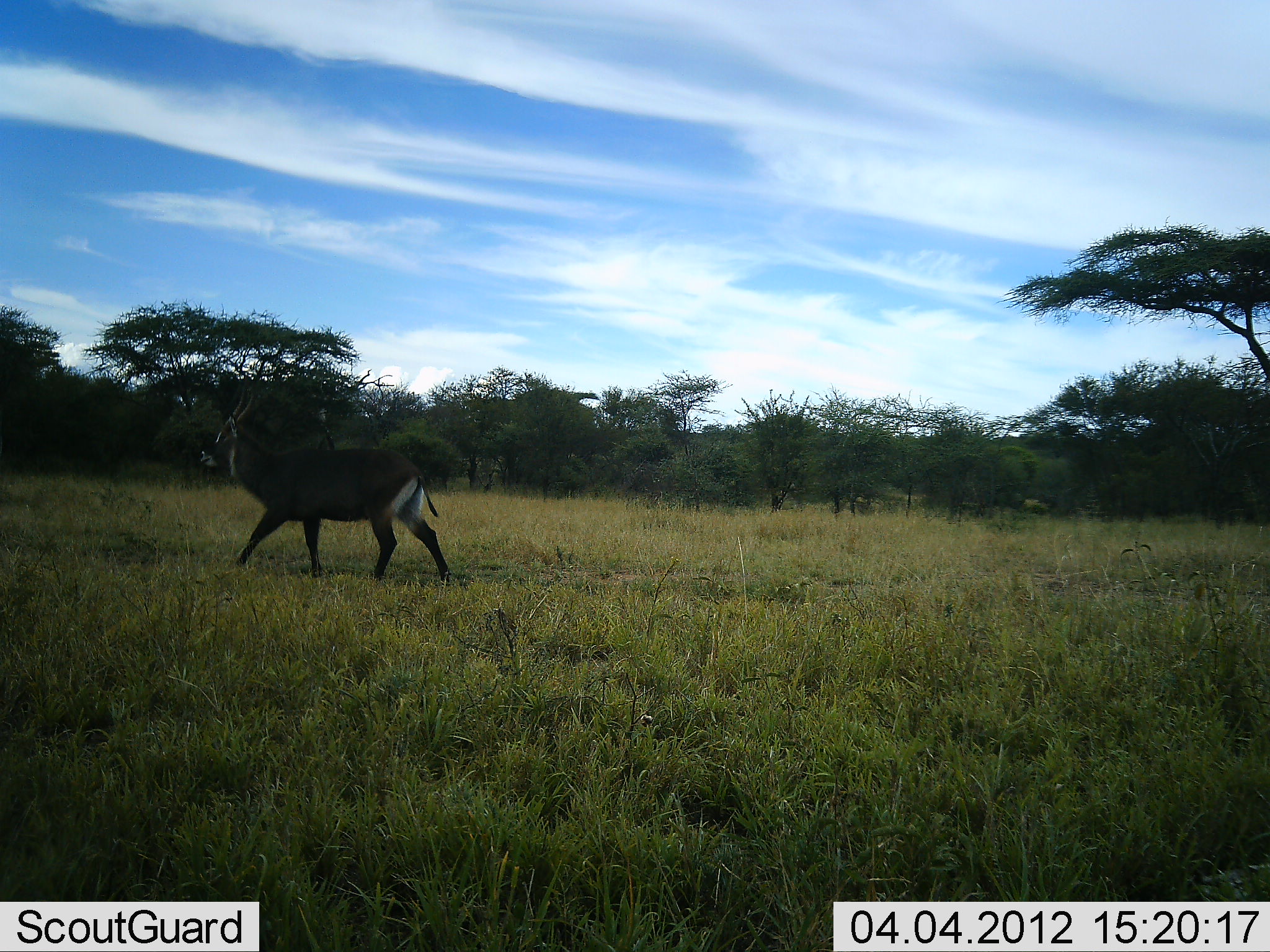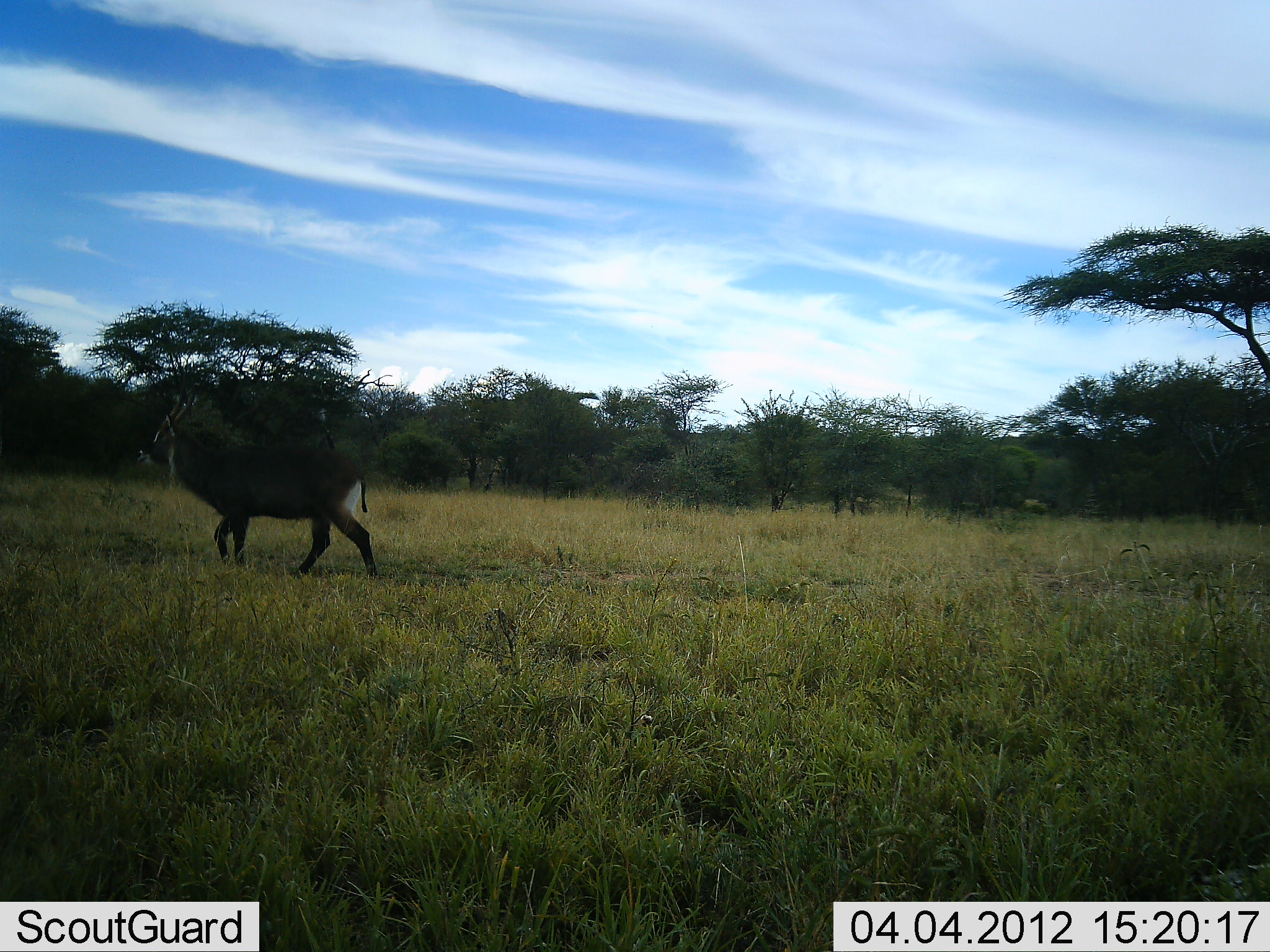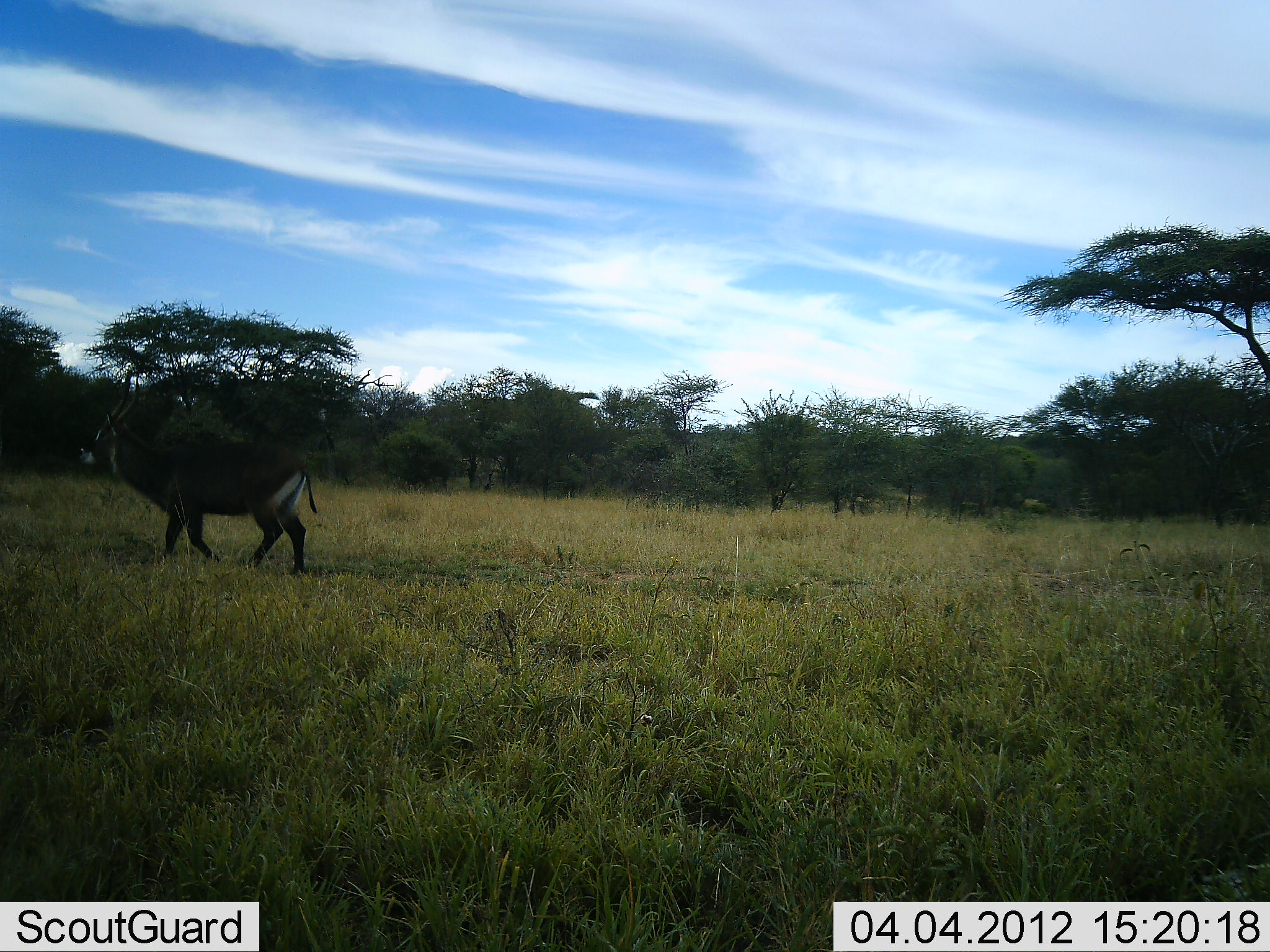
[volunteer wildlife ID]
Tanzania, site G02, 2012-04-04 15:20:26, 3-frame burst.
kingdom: Animalia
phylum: Chordata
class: Mammalia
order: Artiodactyla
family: Bovidae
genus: Kobus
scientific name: Kobus ellipsiprymnus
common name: waterbuck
Waterbuck (Kobus ellipsiprymnus), count 1. Behavior (volunteer vote fractions): standing 0%, resting 0%, moving 100%, interacting 0%. Young present (vote fraction): 0%. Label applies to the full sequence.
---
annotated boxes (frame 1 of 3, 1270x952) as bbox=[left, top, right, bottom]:
animal: bbox=[198, 394, 451, 584]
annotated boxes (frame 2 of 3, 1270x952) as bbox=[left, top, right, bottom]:
animal: bbox=[136, 391, 379, 579]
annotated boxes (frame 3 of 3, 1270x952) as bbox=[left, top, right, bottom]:
animal: bbox=[77, 394, 316, 573]